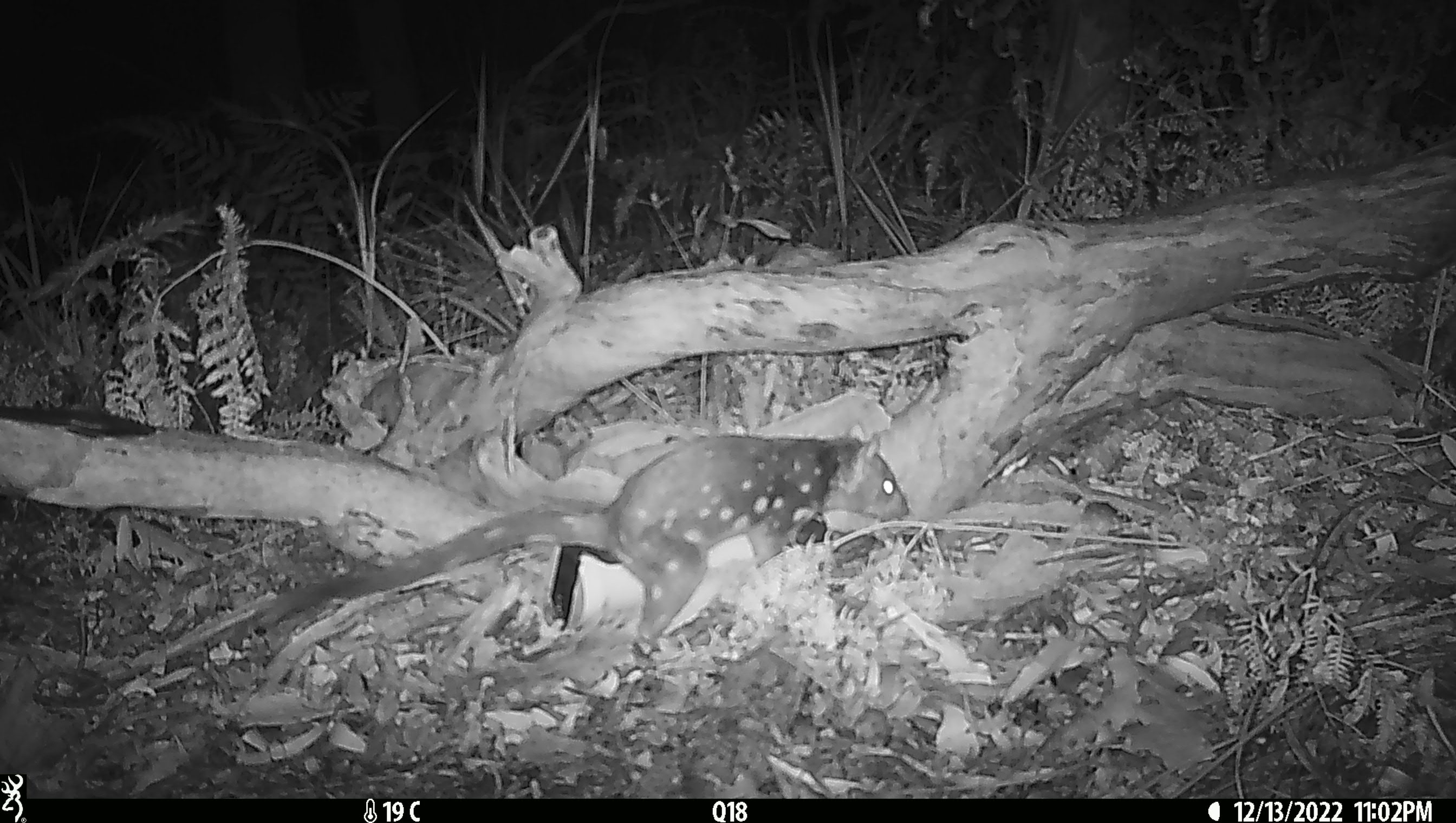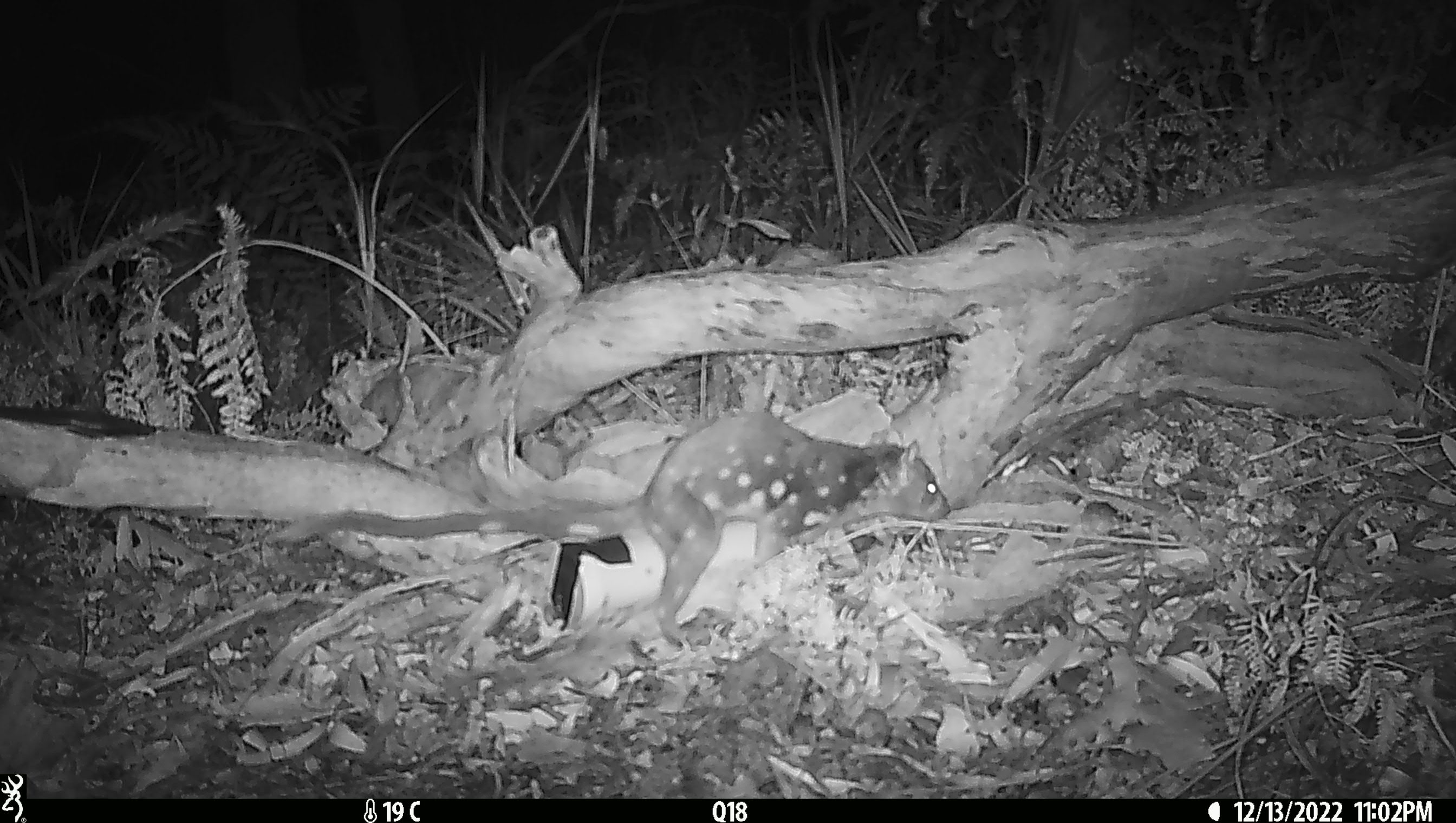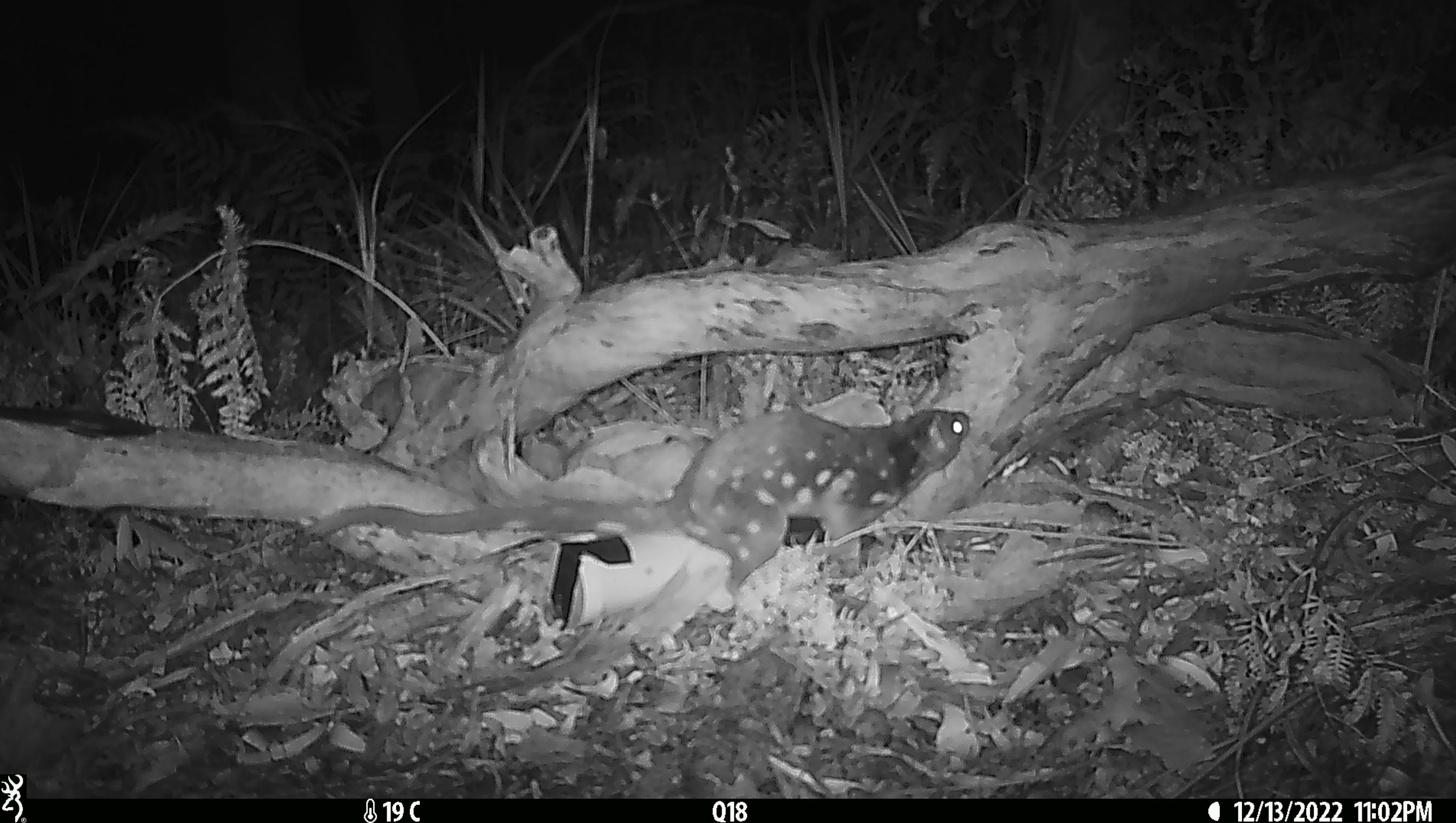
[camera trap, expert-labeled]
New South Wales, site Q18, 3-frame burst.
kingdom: Animalia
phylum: Chordata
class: Mammalia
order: Dasyuromorphia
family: Dasyuridae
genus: Dasyurus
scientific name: Dasyurus maculatus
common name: spotted-tailed quoll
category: quoll